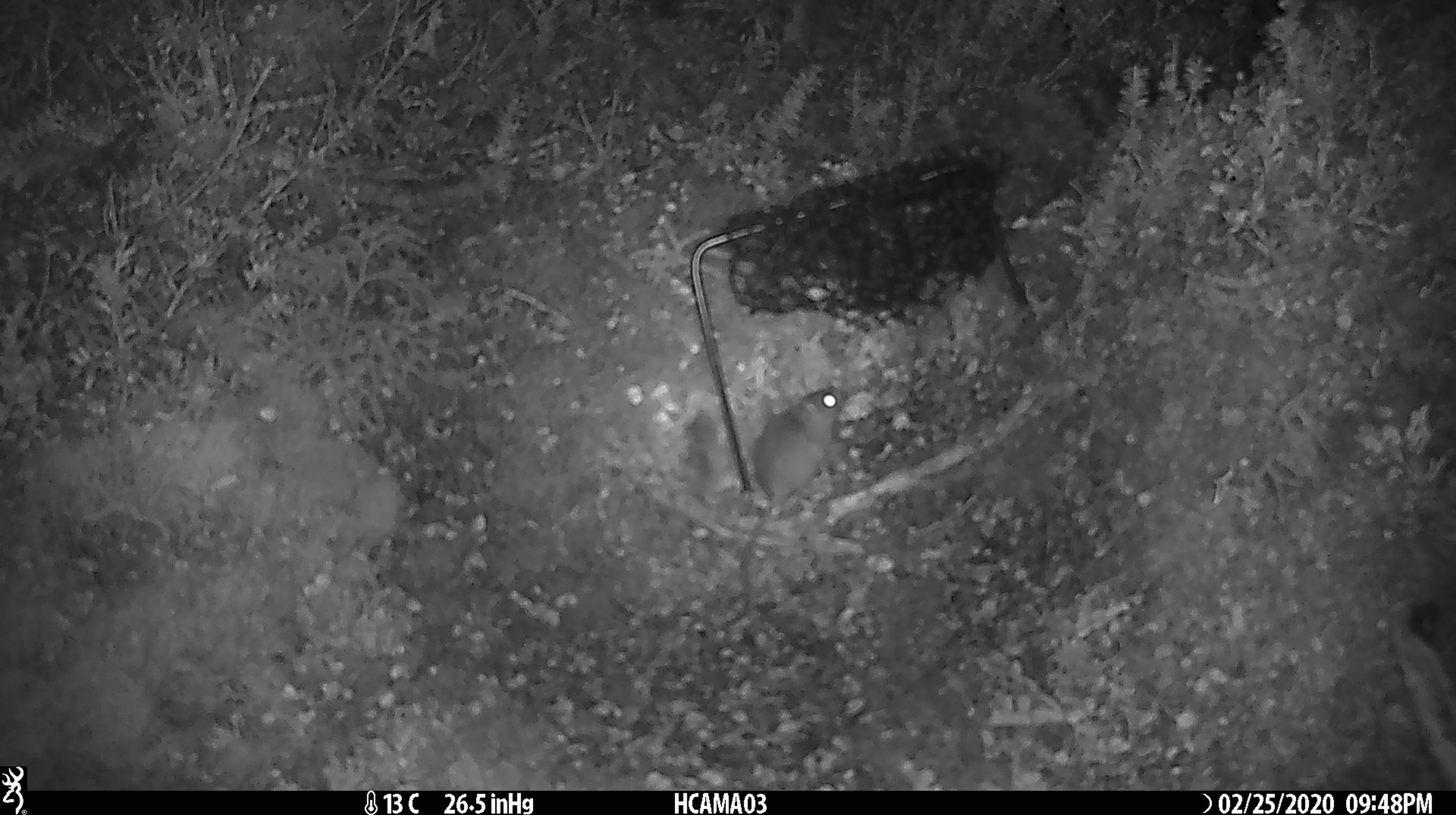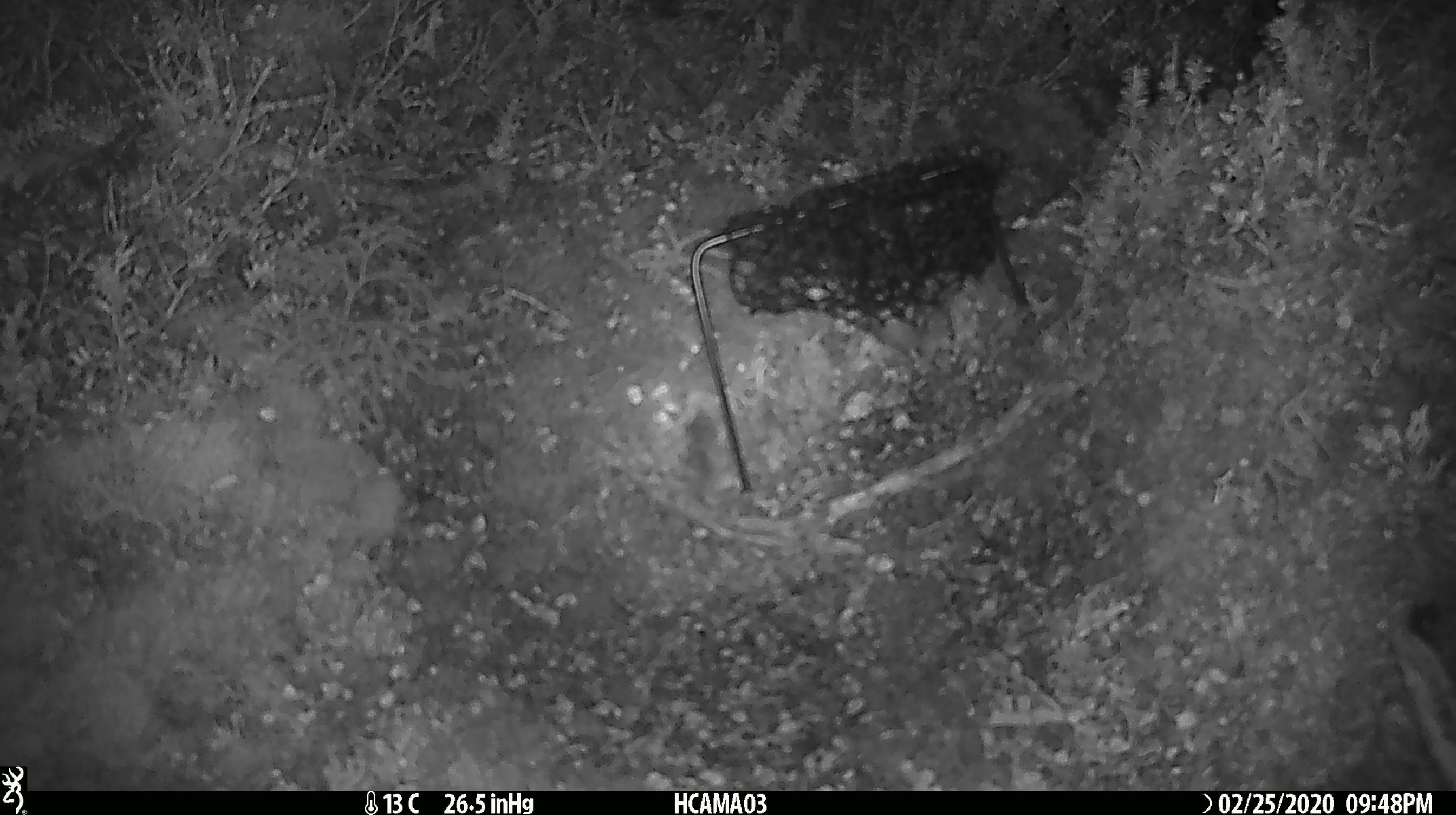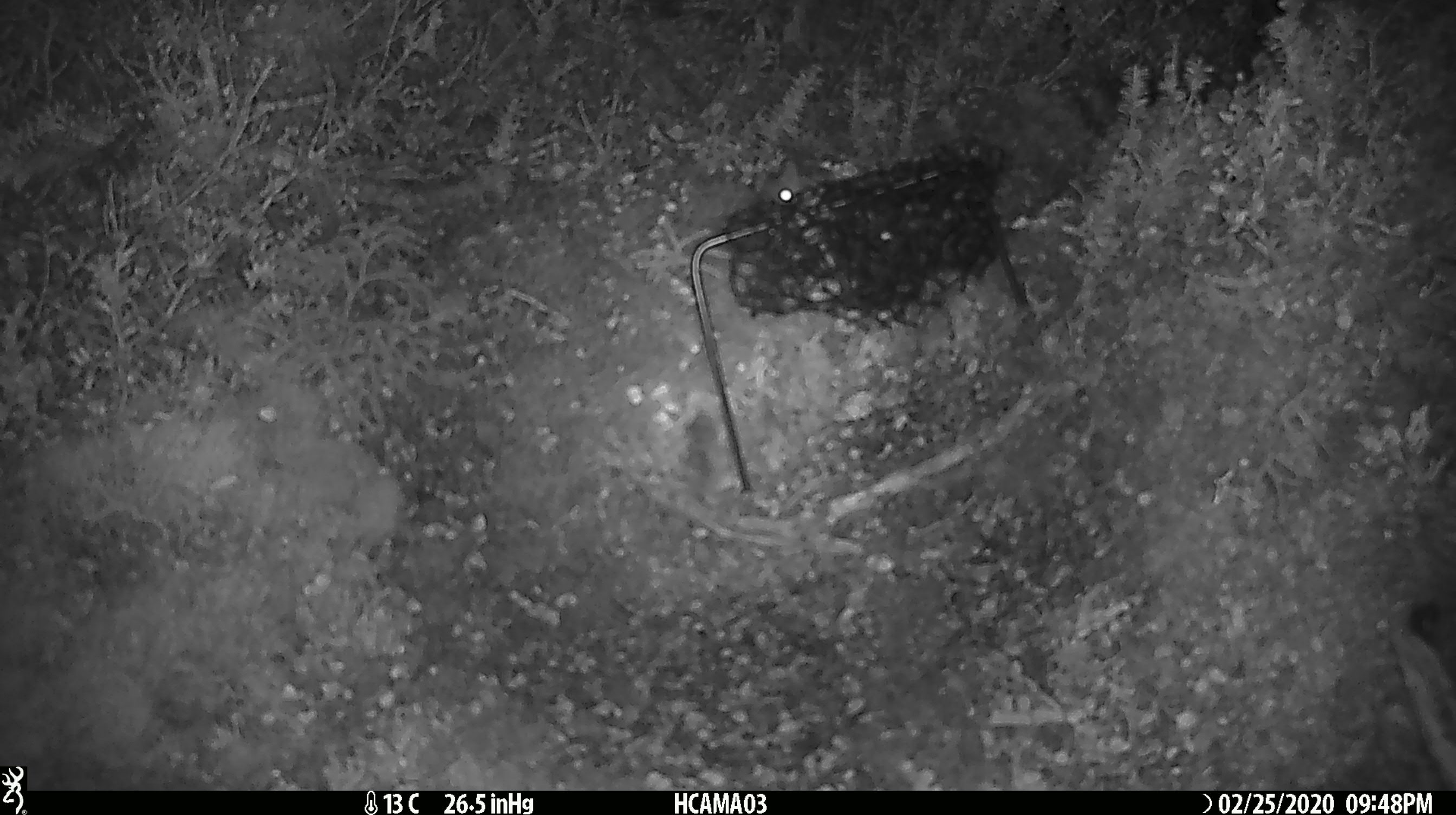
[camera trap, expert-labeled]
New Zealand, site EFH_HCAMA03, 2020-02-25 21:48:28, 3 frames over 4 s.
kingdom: Animalia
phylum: Chordata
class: Mammalia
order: Rodentia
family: Muridae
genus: Mus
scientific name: Mus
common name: mouse